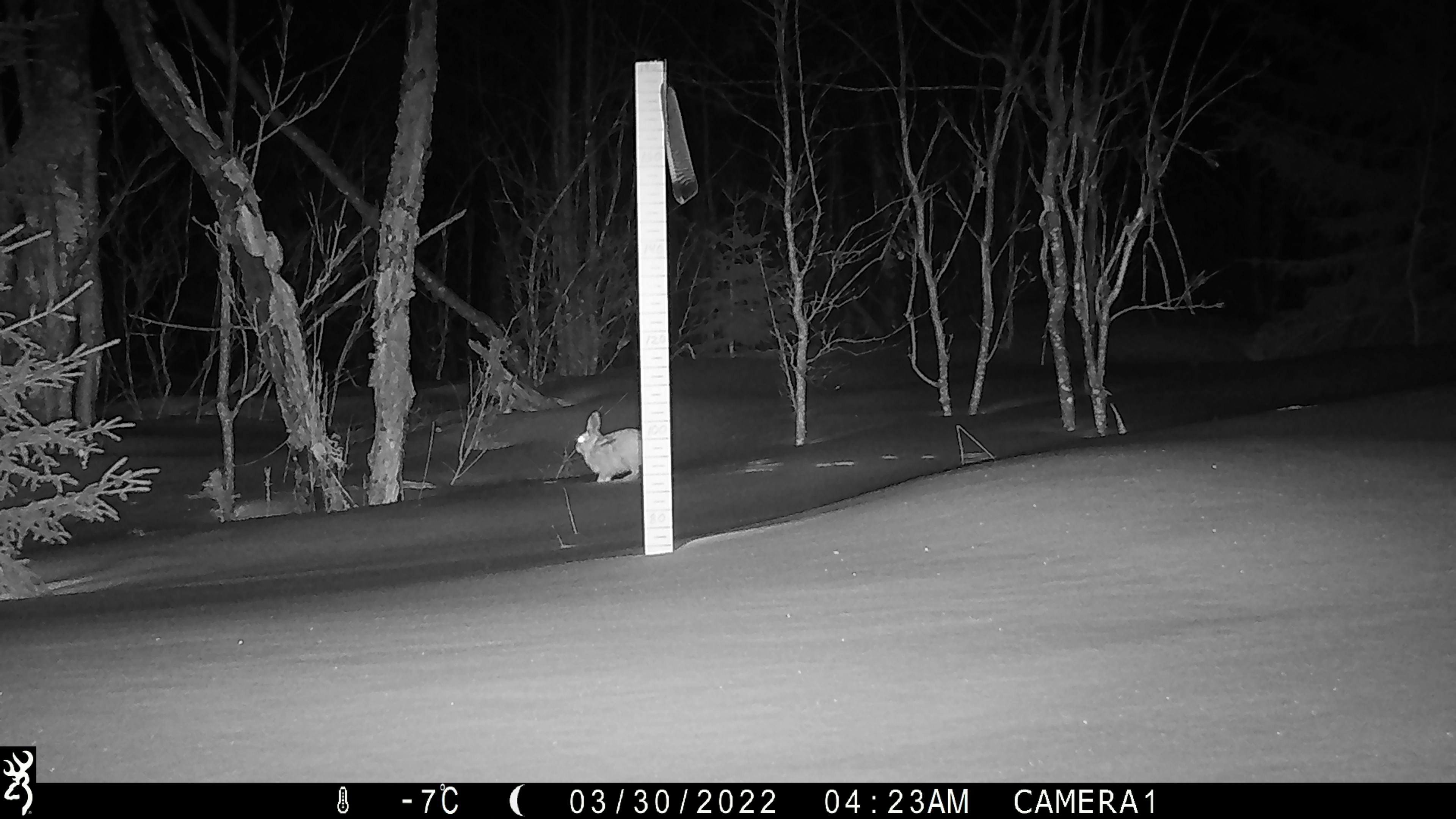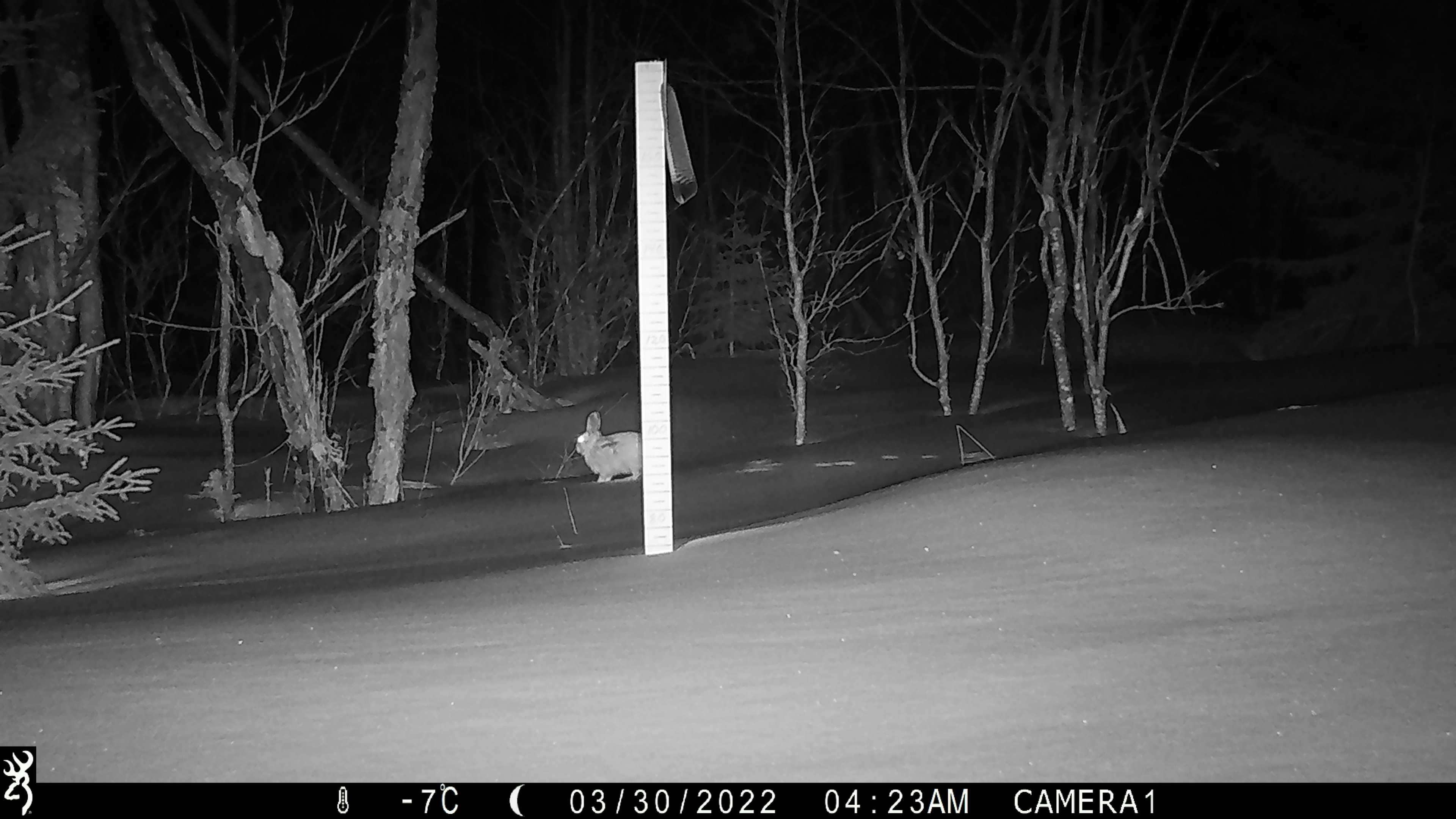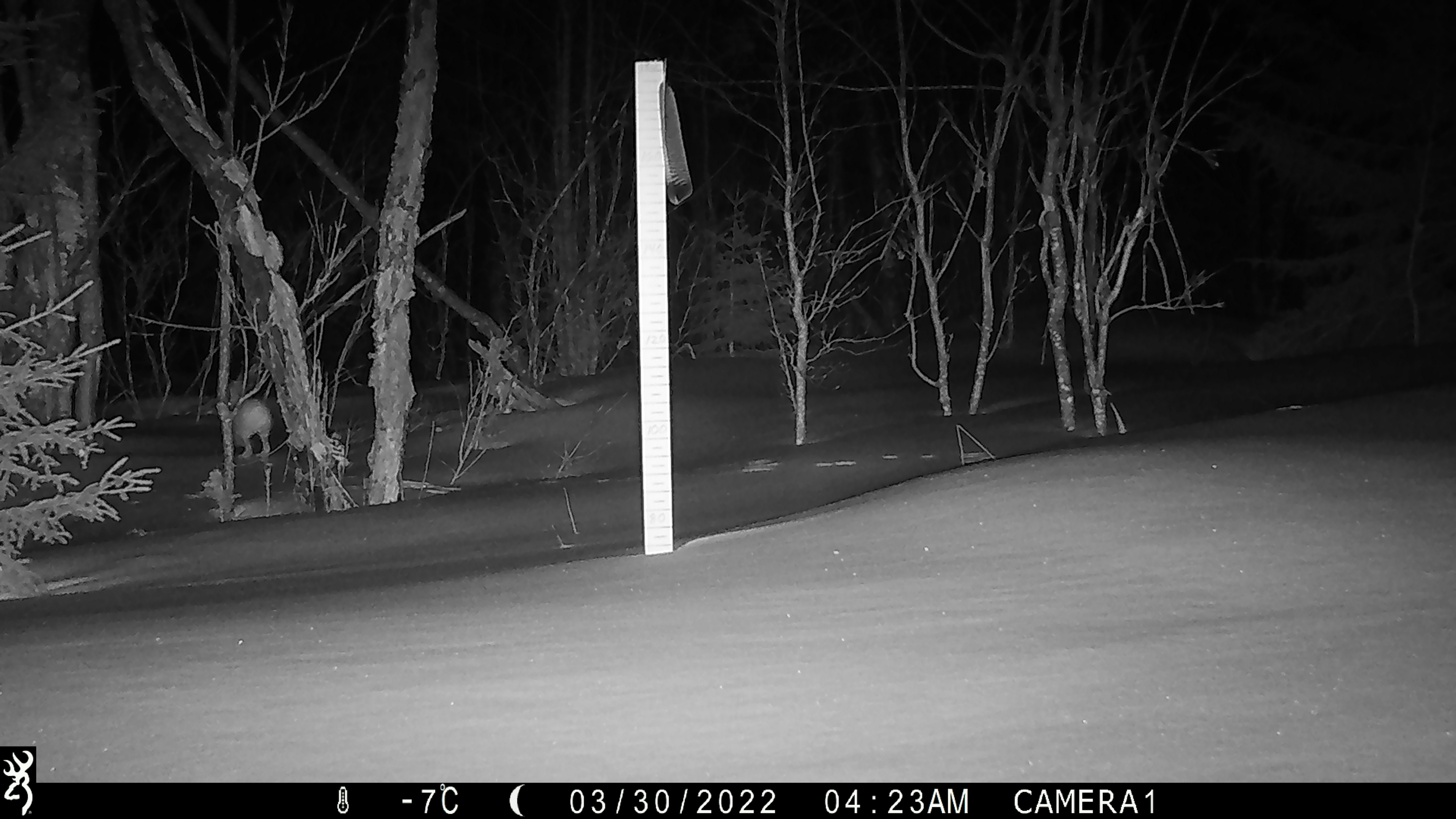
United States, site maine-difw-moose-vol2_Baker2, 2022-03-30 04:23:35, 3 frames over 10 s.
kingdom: Animalia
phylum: Chordata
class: Mammalia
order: Lagomorpha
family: Leporidae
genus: Lepus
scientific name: Lepus americanus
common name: snowshoe hare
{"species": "snowshoe hare (Lepus americanus)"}